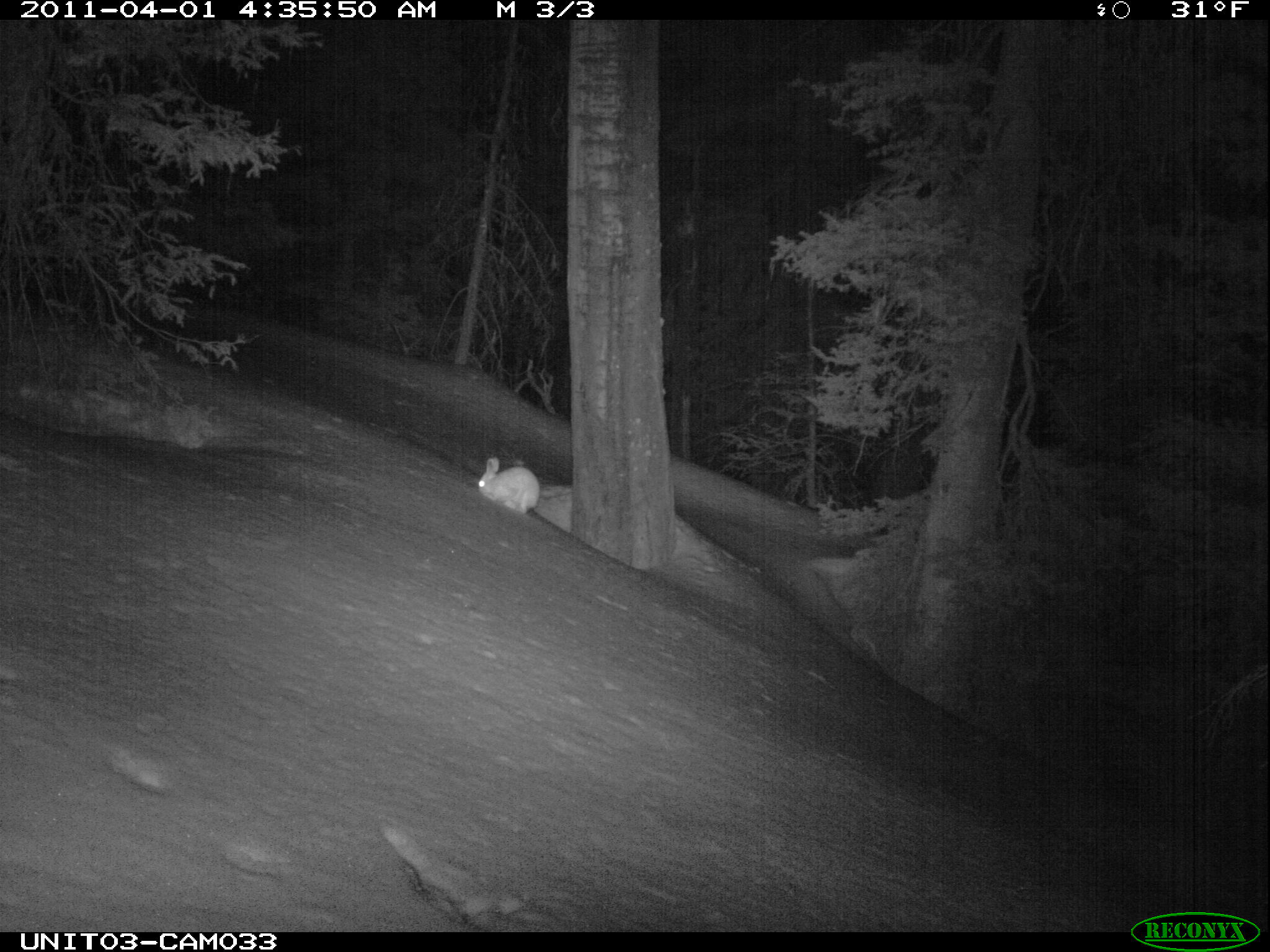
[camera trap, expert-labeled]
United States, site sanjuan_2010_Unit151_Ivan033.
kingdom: Animalia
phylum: Chordata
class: Mammalia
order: Lagomorpha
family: Leporidae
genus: Lepus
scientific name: Lepus americanus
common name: snowshoe hare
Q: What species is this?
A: Lepus americanus (snowshoe hare).